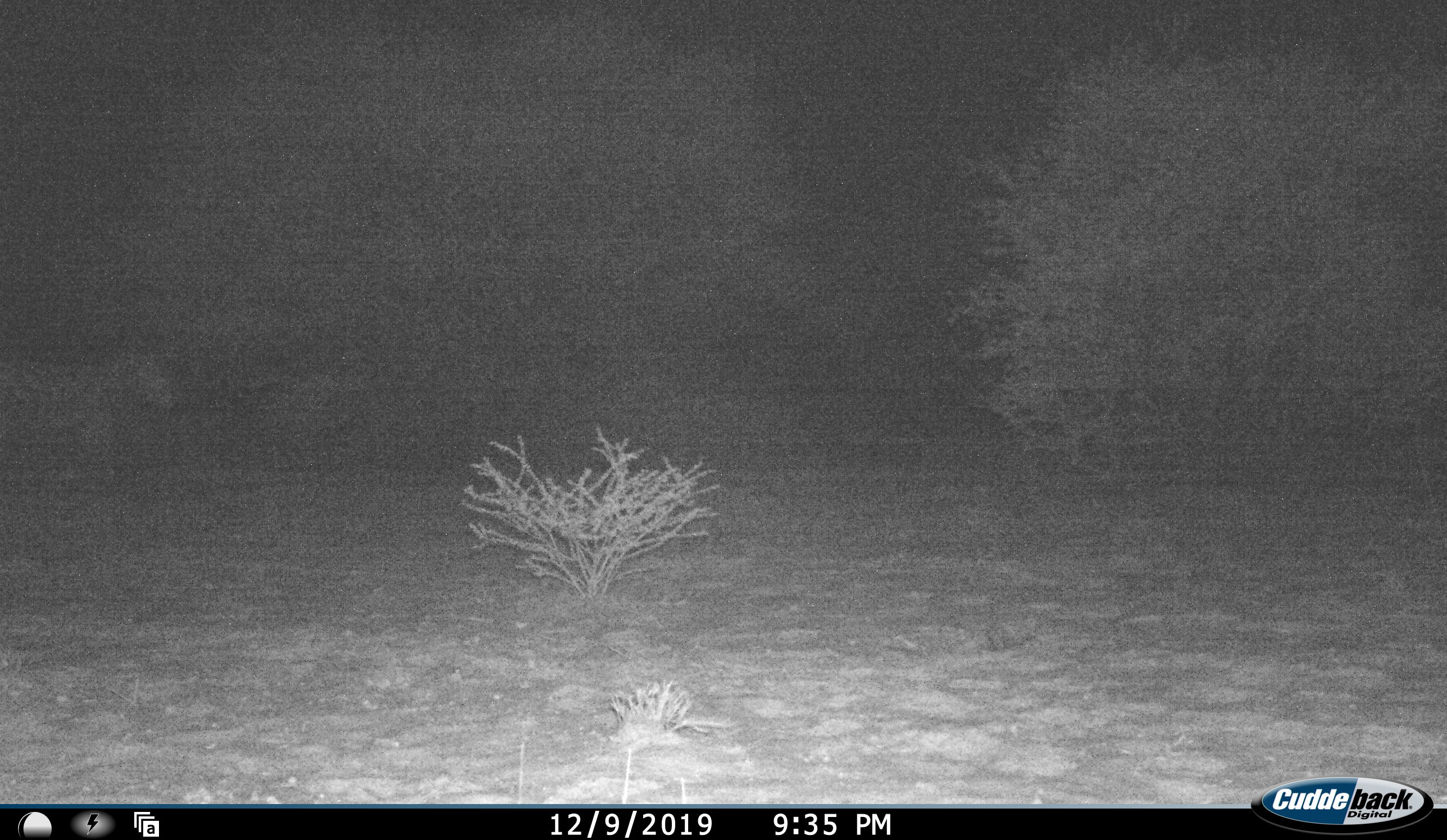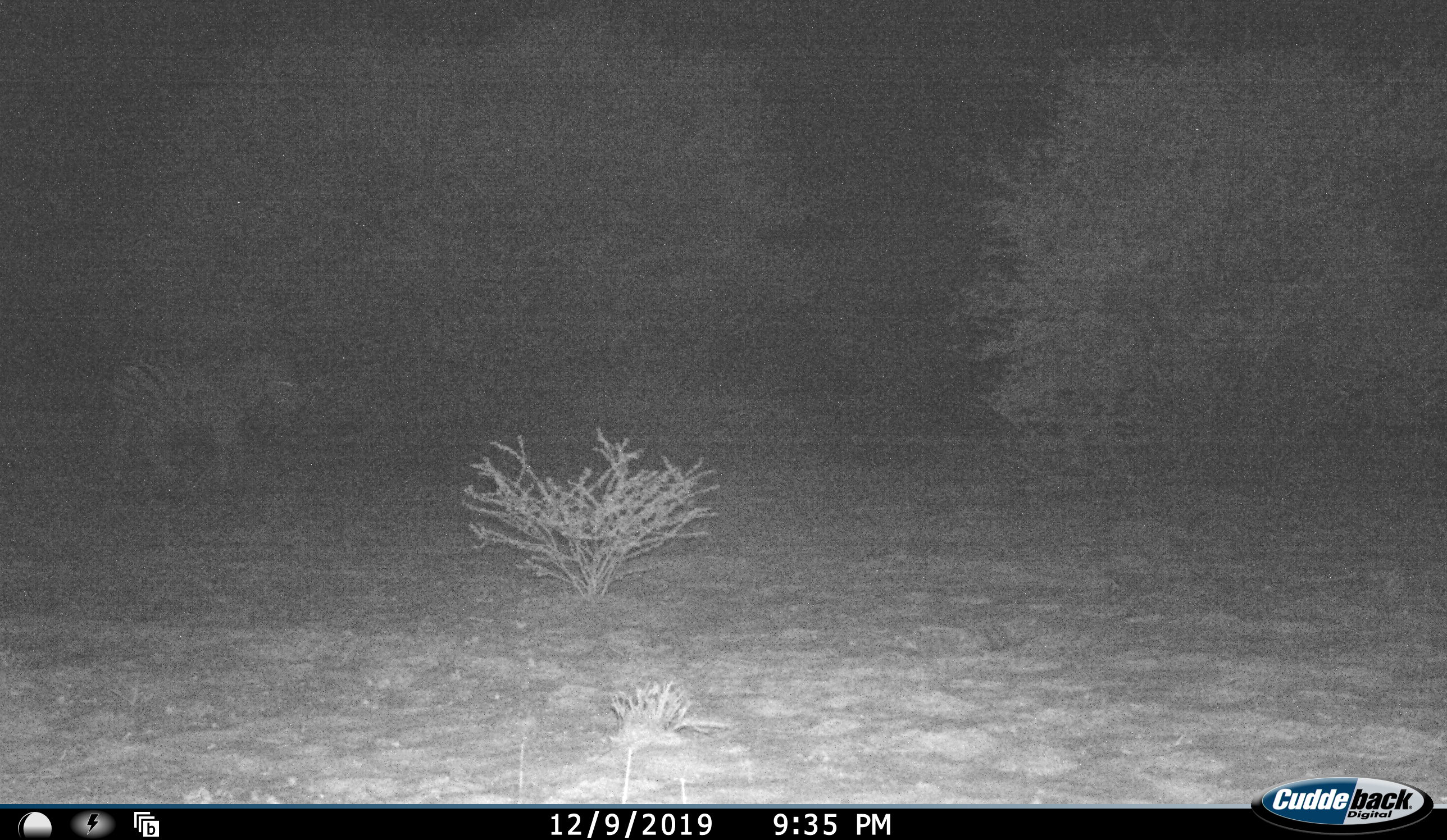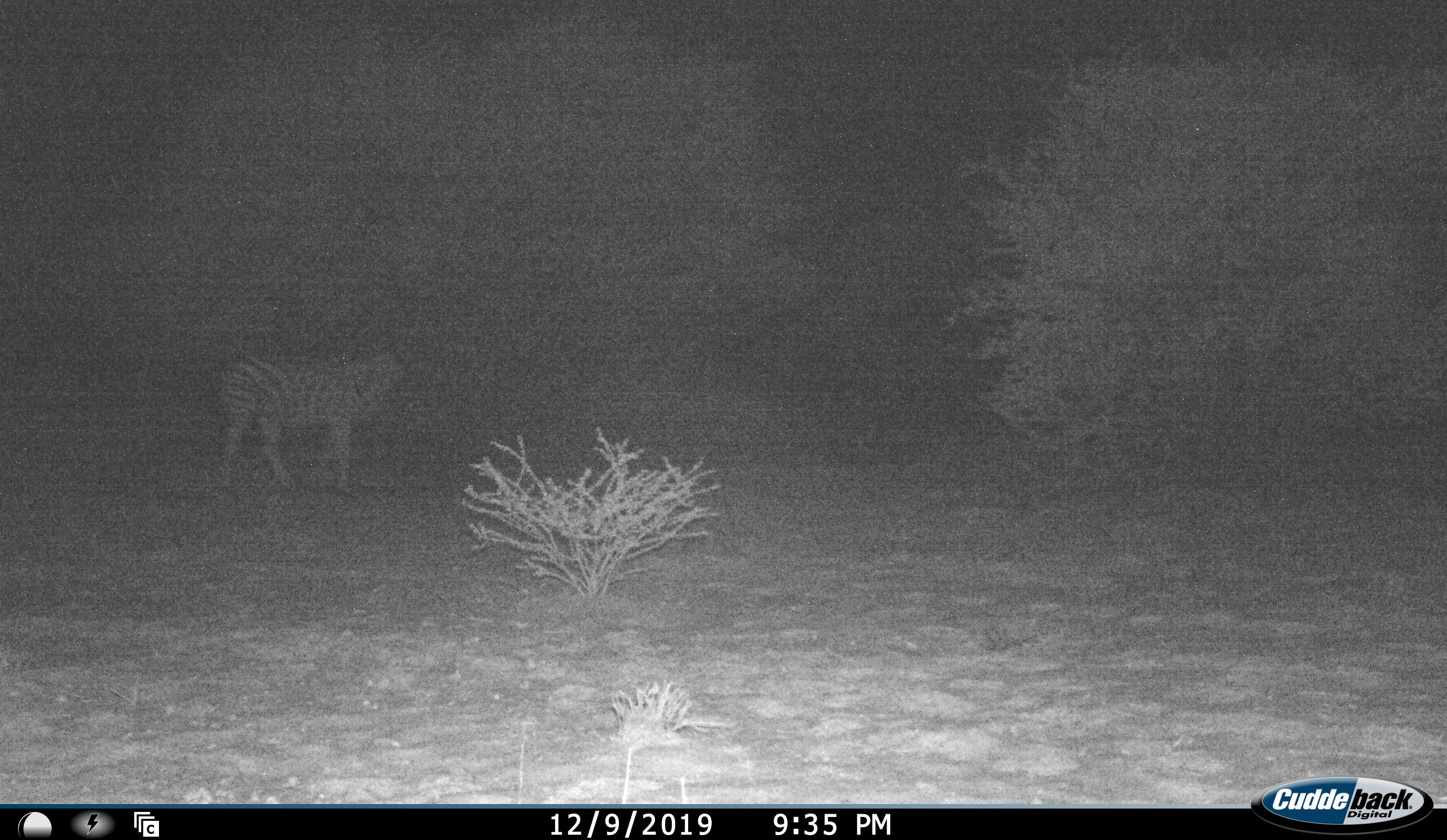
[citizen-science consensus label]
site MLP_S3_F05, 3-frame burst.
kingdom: Animalia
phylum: Chordata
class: Mammalia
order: Perissodactyla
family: Equidae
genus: Equus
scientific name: Equus quagga burchellii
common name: burchell's zebra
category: zebraburchells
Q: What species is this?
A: Zebraburchells (burchell's zebra) (Equus quagga burchellii).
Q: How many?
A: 1.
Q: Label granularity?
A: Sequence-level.